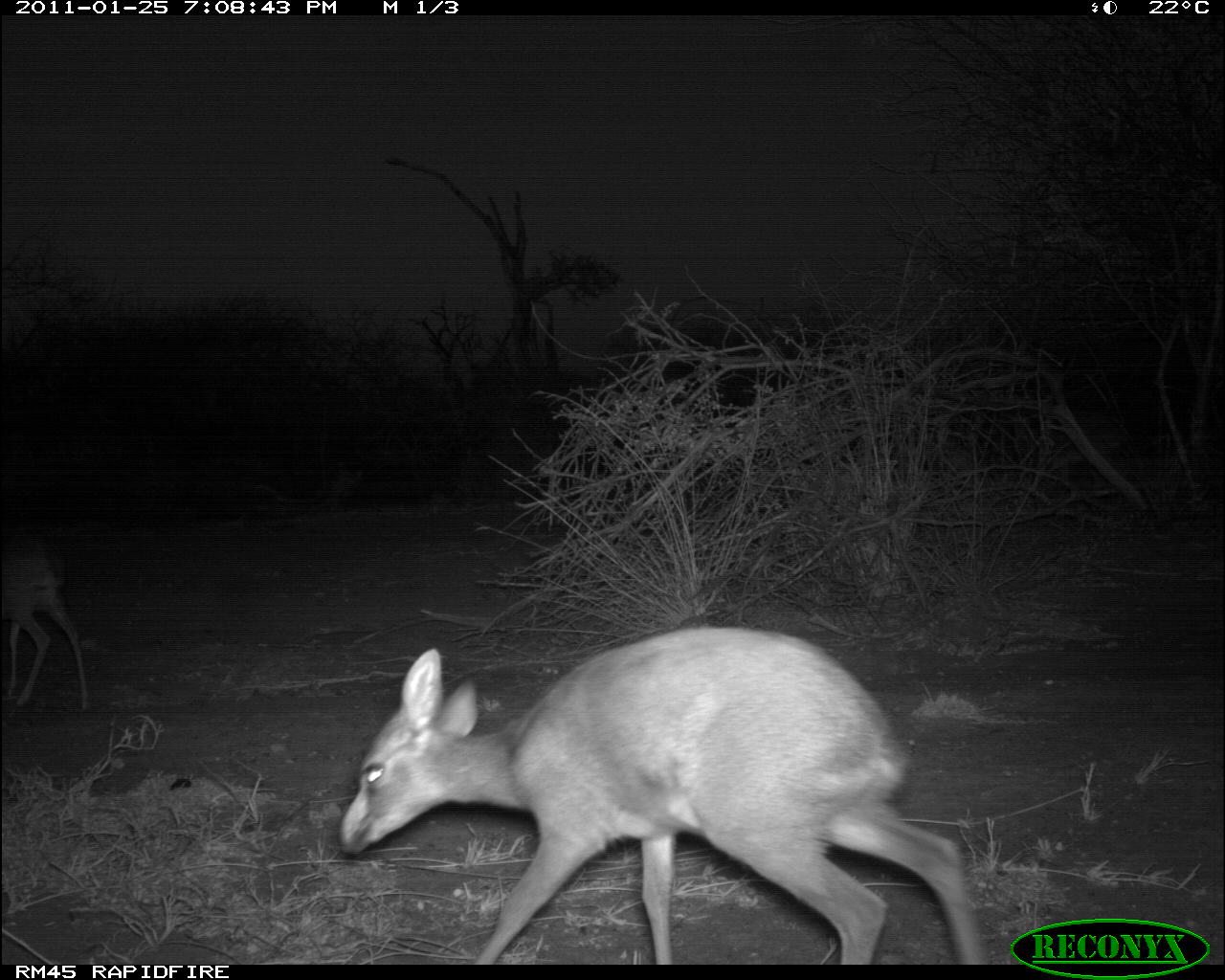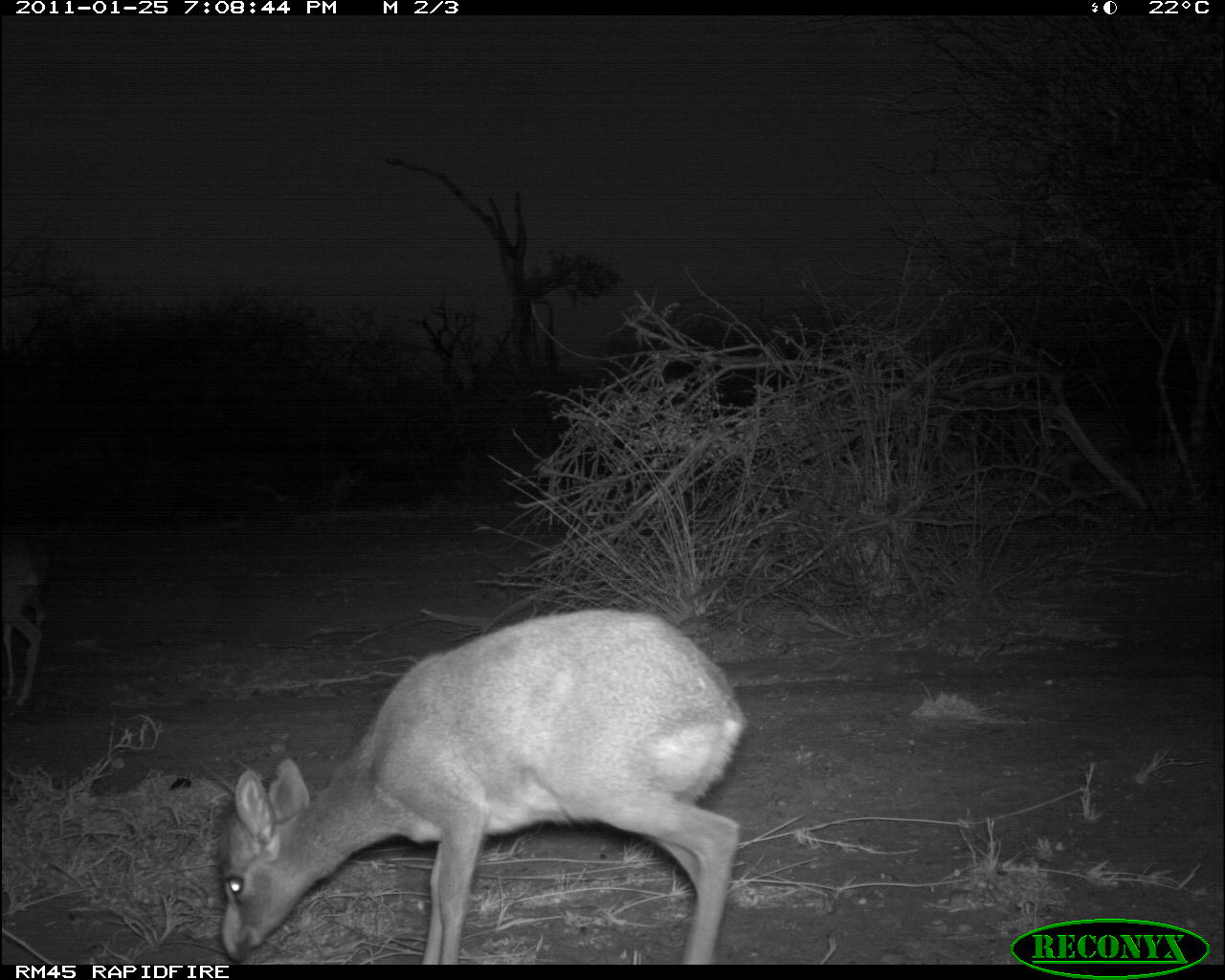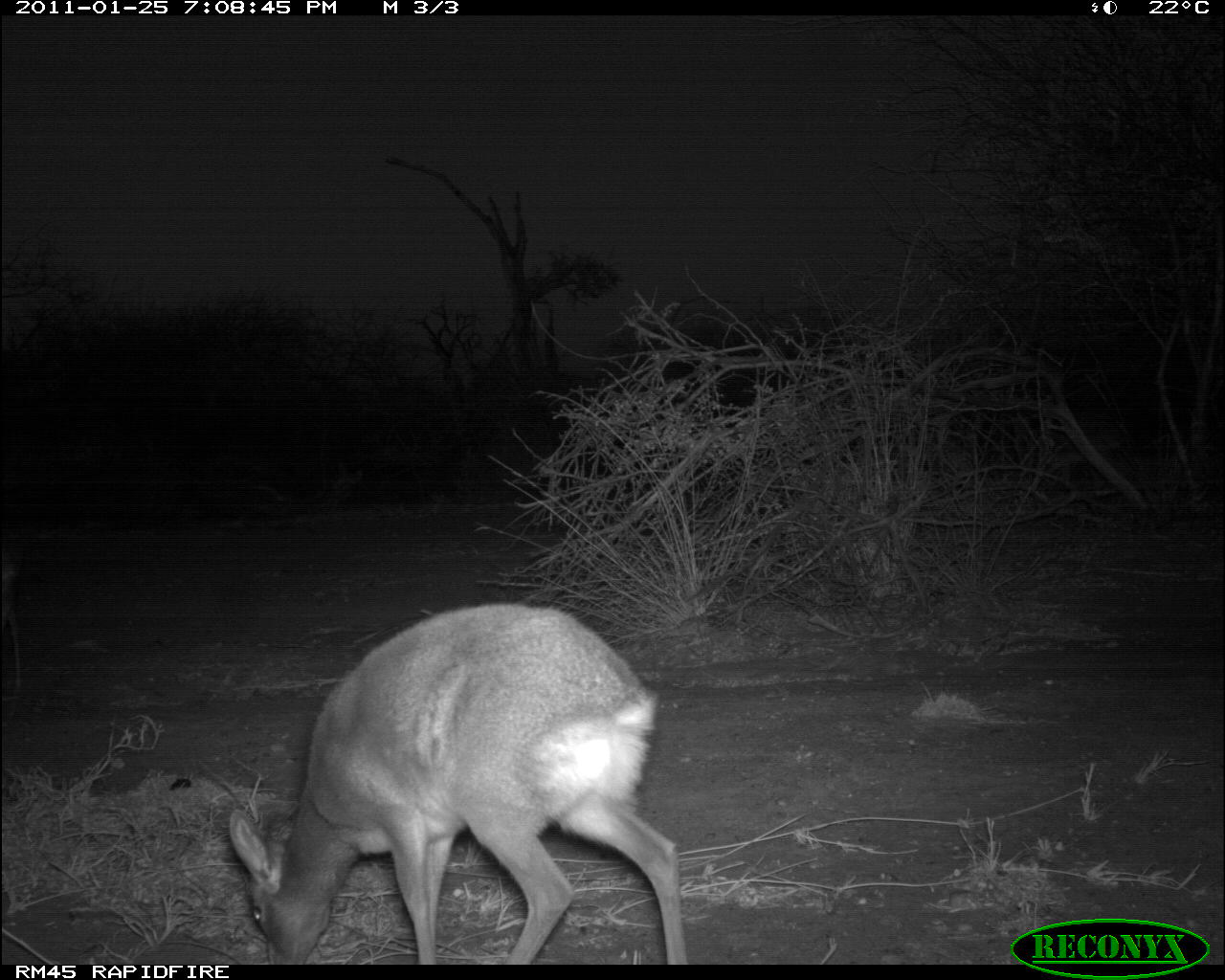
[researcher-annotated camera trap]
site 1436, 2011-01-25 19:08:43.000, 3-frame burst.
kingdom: Animalia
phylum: Chordata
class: Mammalia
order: Artiodactyla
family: Bovidae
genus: Madoqua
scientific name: Madoqua guentheri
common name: günther's dik-dik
Madoqua guentheri (günther's dik-dik), count 2.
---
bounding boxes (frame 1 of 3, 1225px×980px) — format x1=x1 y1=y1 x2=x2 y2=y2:
madoqua guentheri: x1=334 y1=619 x2=989 y2=962; x1=0 y1=519 x2=90 y2=714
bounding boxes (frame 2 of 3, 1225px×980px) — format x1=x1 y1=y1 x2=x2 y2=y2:
madoqua guentheri: x1=217 y1=608 x2=750 y2=962; x1=0 y1=517 x2=42 y2=710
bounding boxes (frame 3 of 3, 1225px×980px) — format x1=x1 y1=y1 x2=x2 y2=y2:
madoqua guentheri: x1=228 y1=601 x2=686 y2=961; x1=0 y1=516 x2=23 y2=690